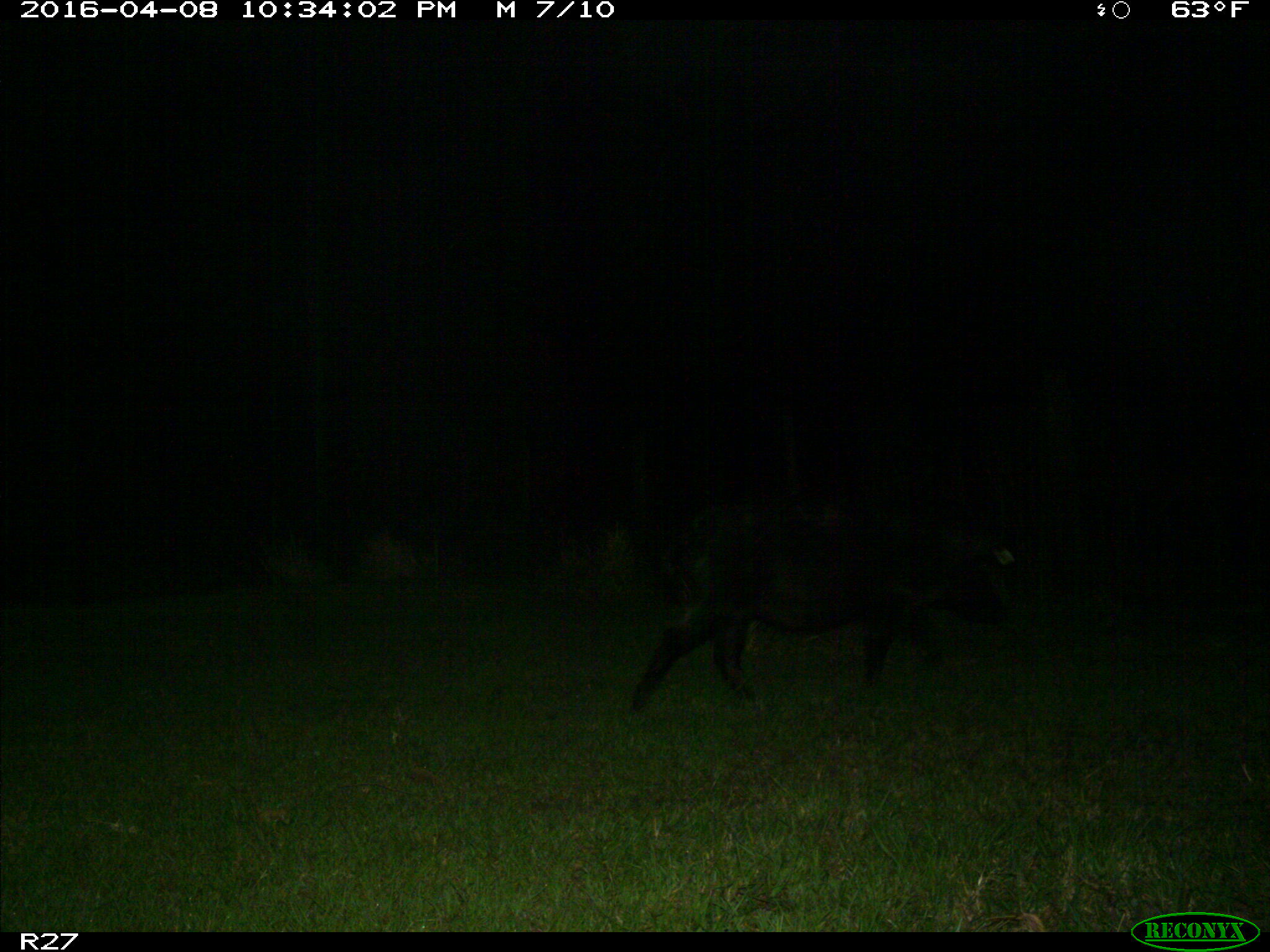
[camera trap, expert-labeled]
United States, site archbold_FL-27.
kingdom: Animalia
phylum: Chordata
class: Mammalia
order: Artiodactyla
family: Suidae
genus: Sus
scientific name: Sus scrofa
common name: wild boar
Sus scrofa (wild boar).